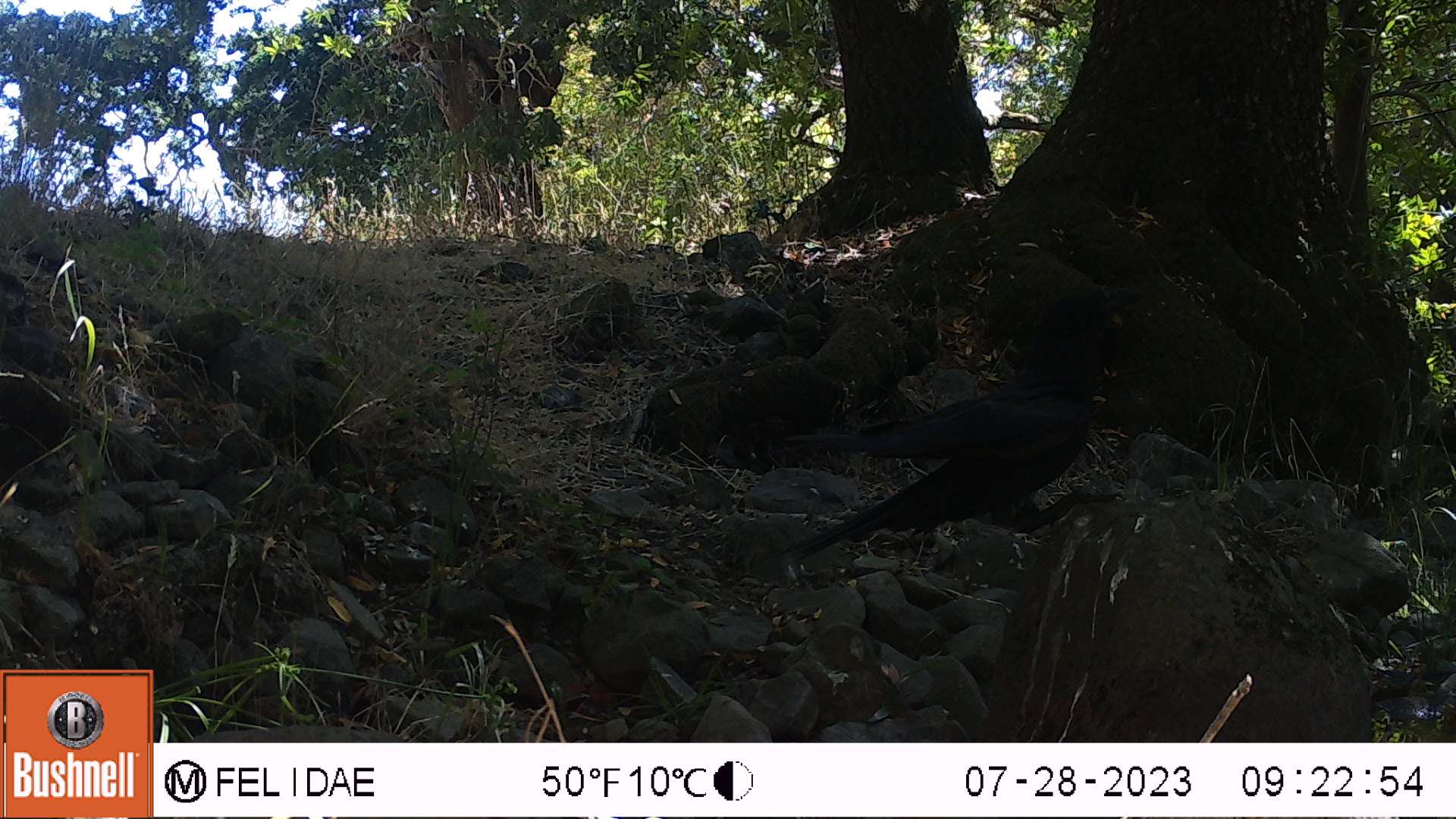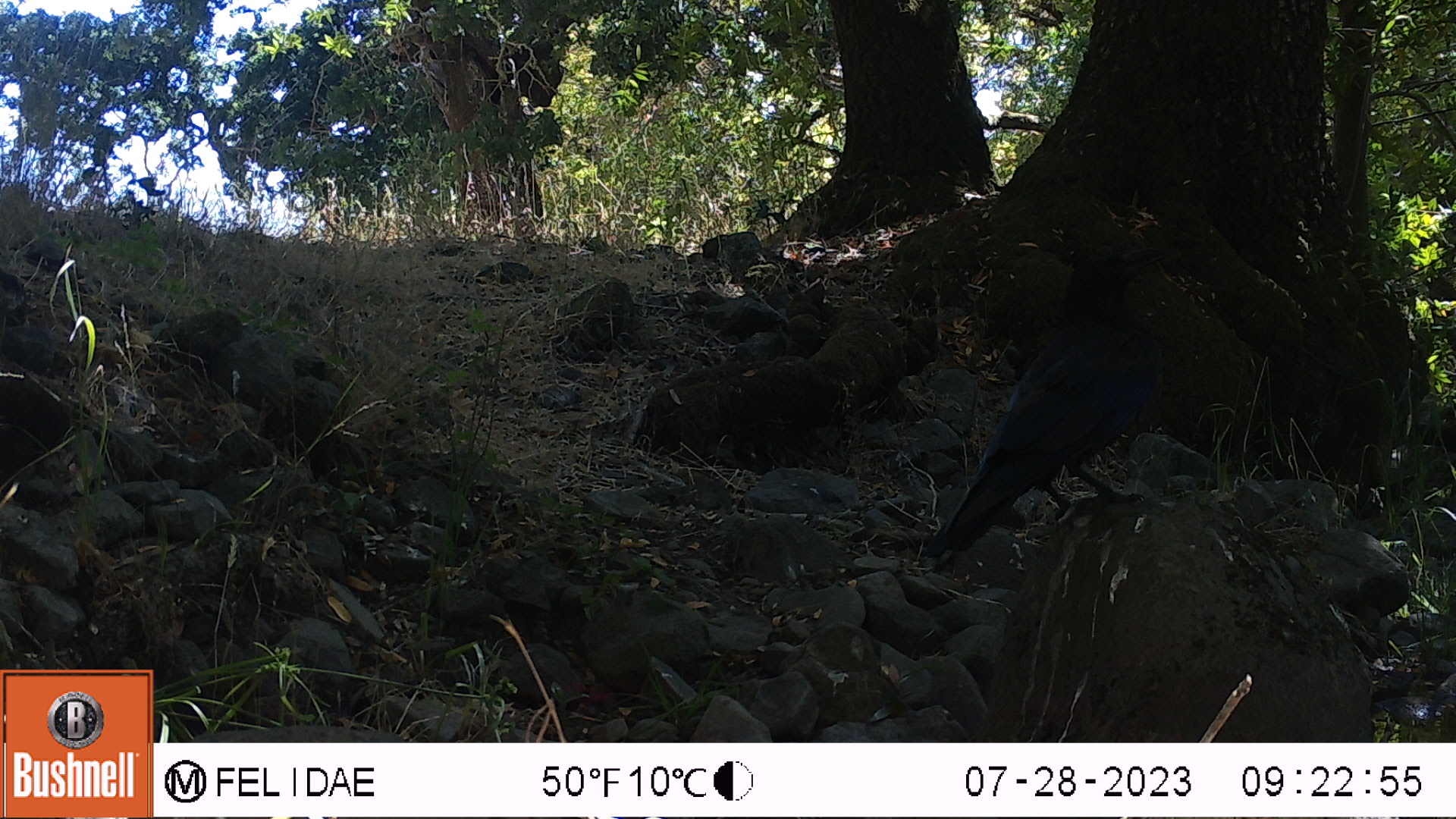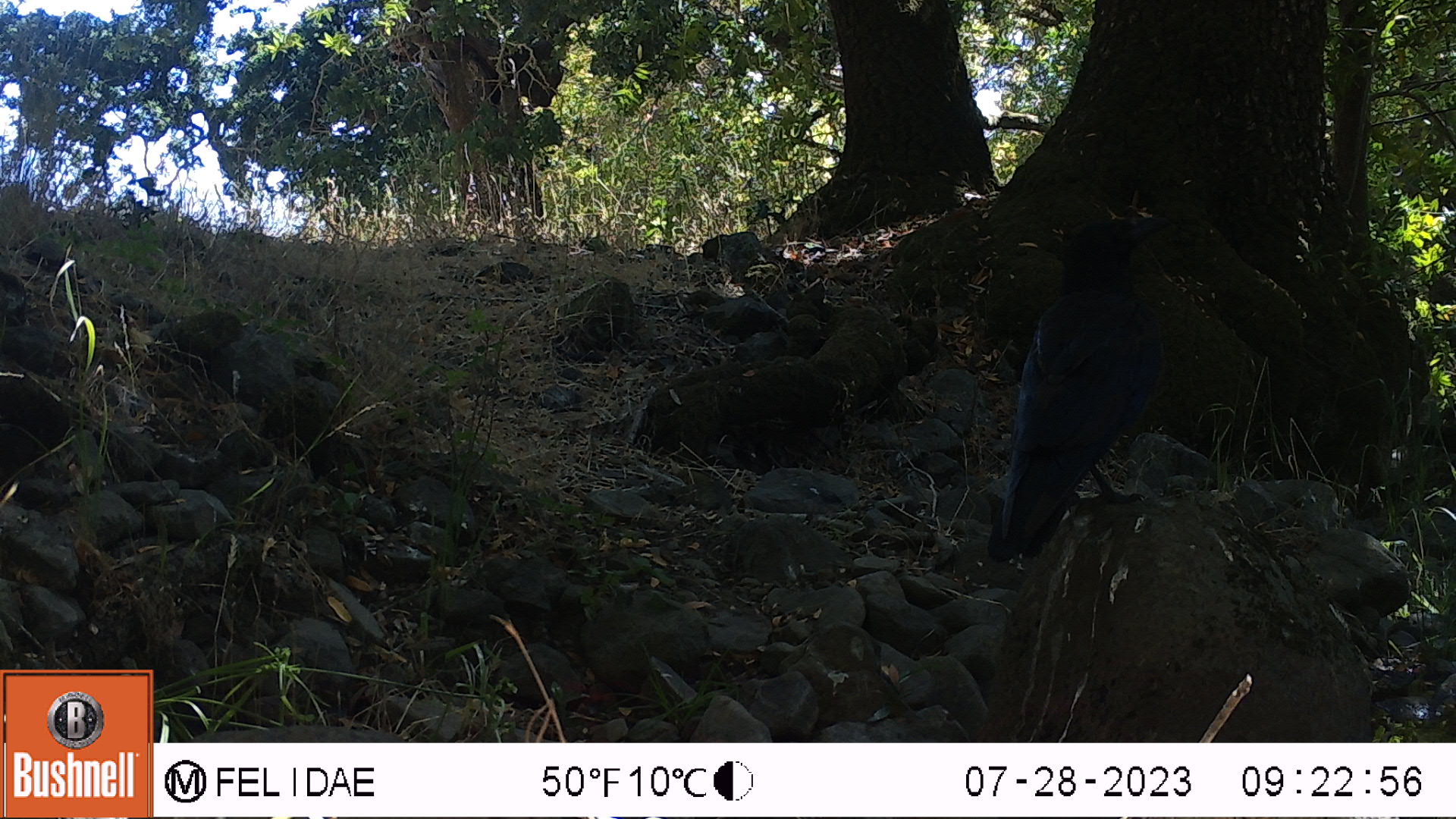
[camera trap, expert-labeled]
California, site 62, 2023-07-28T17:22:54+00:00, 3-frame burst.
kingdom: Animalia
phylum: Chordata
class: Aves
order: Passeriformes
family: Corvidae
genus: Corvus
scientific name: Corvus brachyrhynchos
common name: american crow